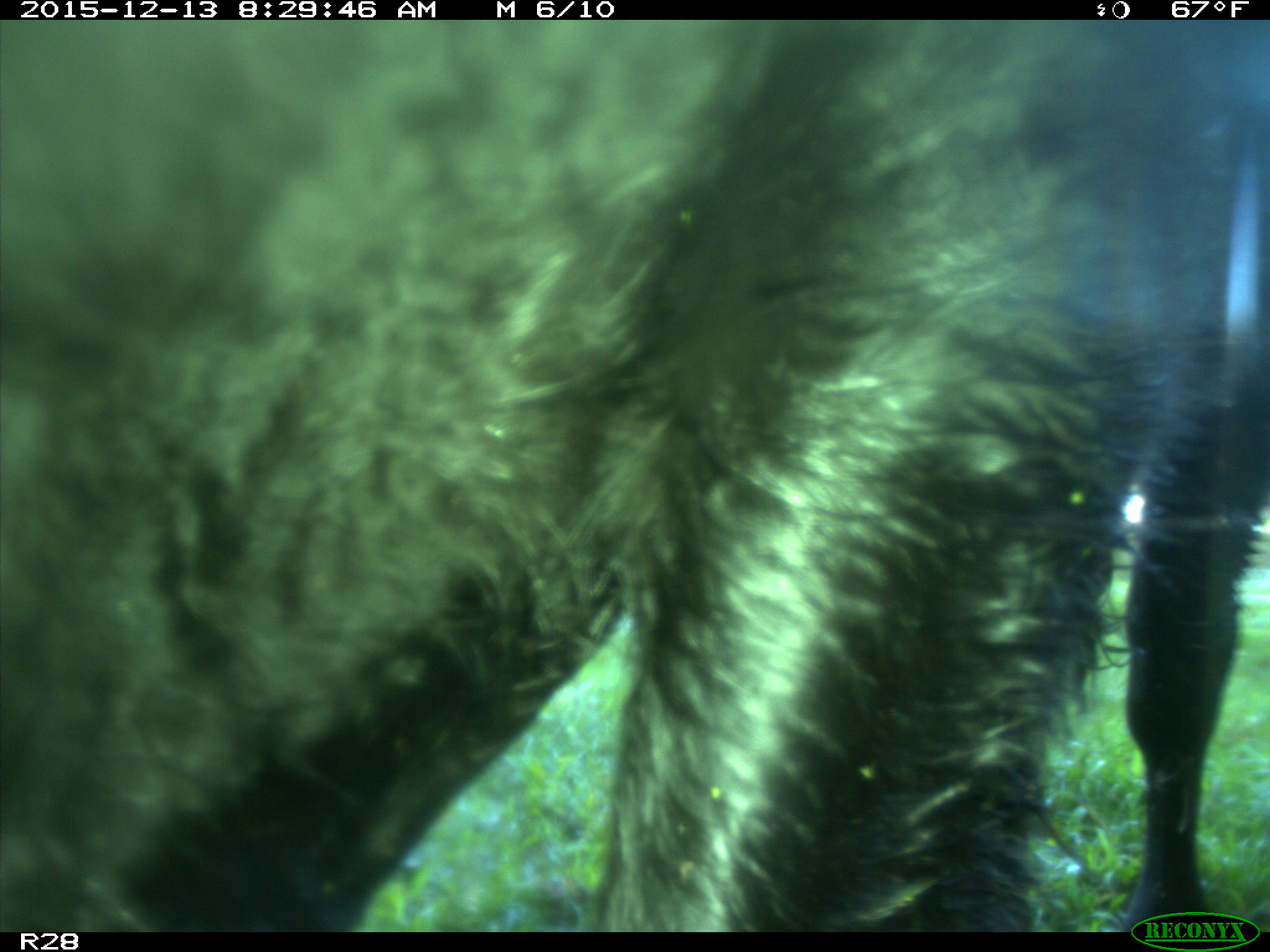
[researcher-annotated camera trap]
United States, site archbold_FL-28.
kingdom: Animalia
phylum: Chordata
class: Mammalia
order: Artiodactyla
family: Bovidae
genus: Bos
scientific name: Bos taurus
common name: domestic cow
Bos taurus (domestic cow).